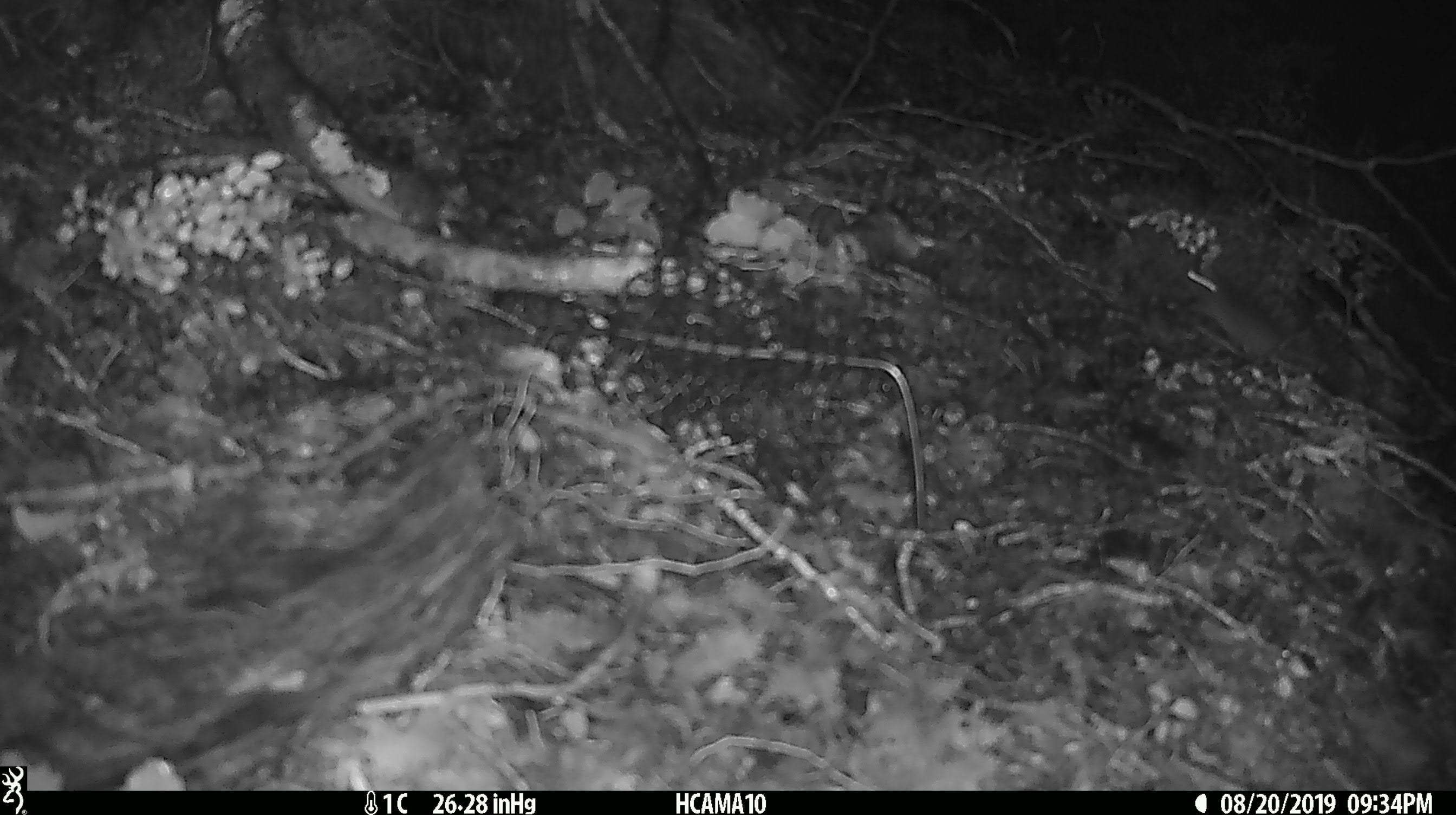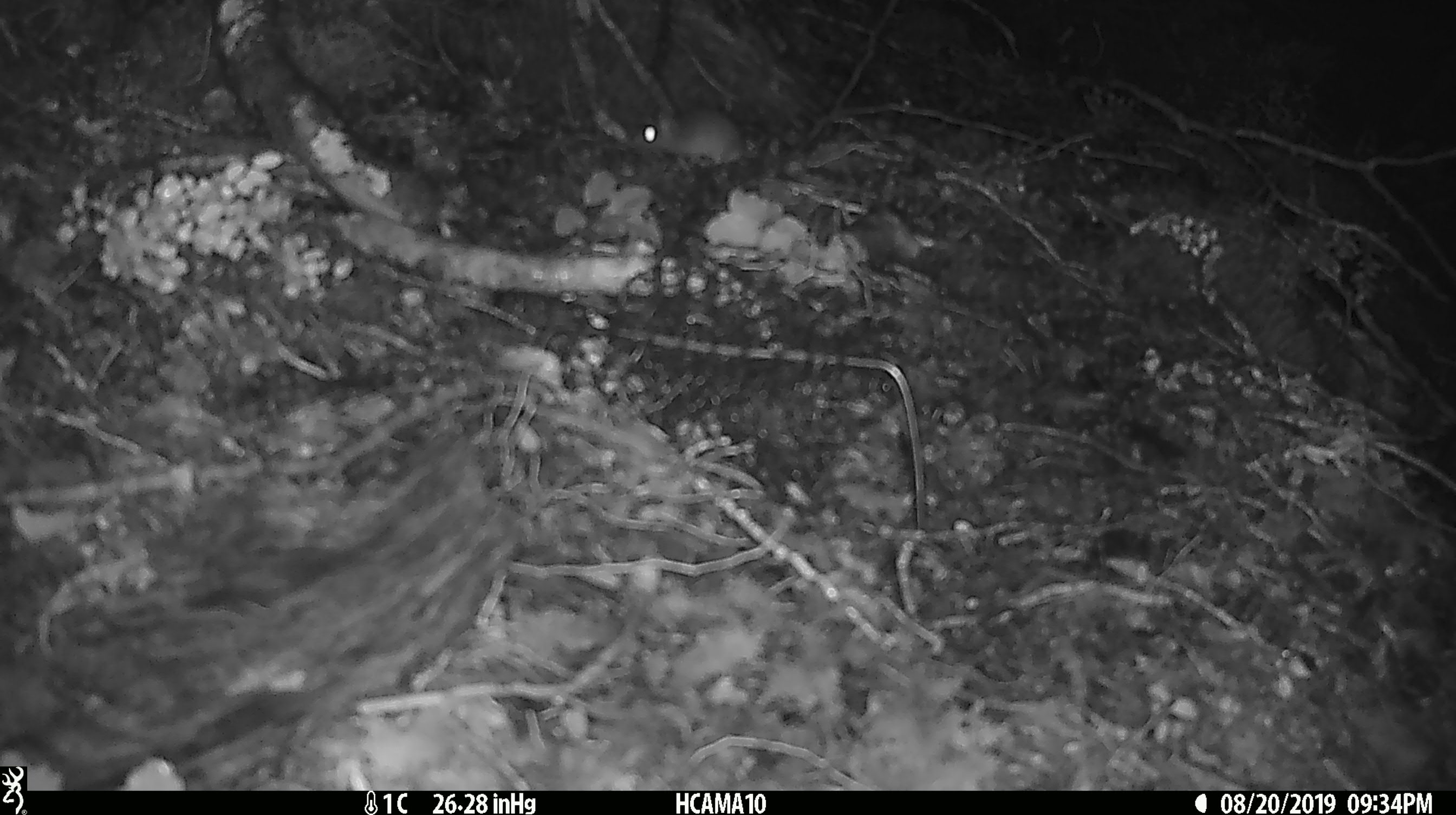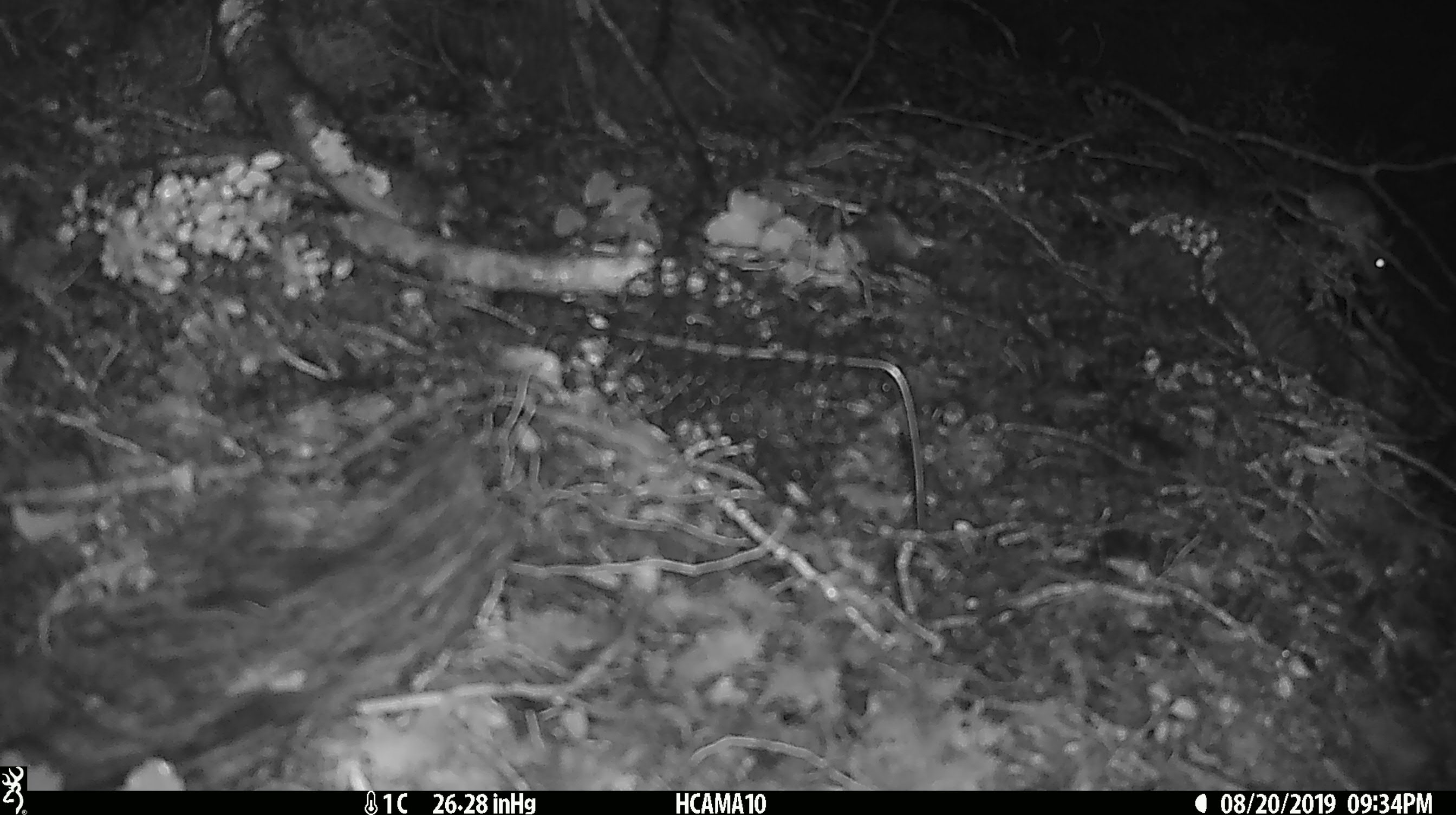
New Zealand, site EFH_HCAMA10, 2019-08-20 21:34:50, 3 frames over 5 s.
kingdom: Animalia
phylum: Chordata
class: Mammalia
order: Rodentia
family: Muridae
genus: Mus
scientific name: Mus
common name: mouse